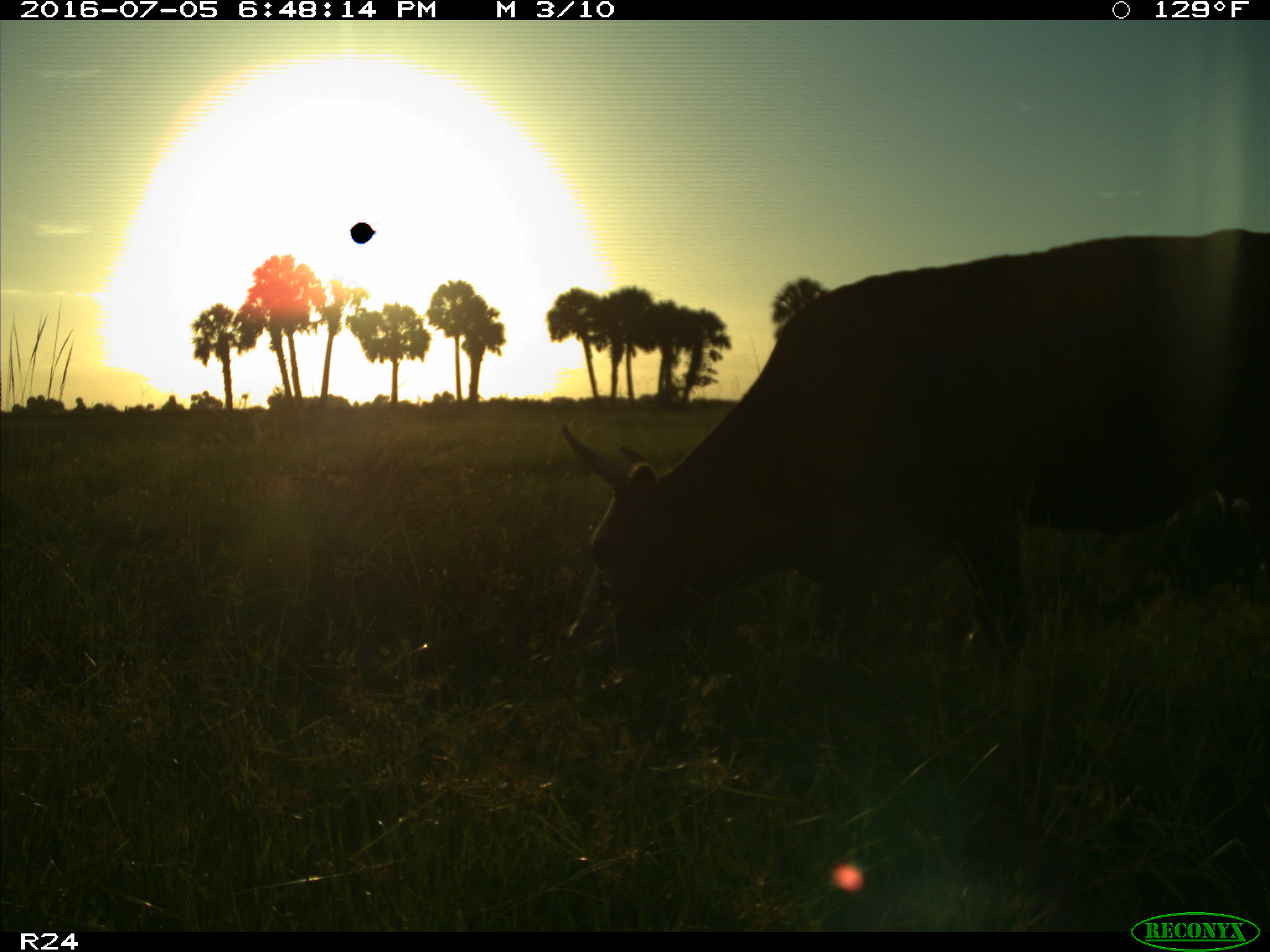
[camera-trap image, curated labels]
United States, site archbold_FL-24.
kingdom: Animalia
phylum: Chordata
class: Mammalia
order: Artiodactyla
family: Bovidae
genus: Bos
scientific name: Bos taurus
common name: domestic cow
Bos taurus (domestic cow).